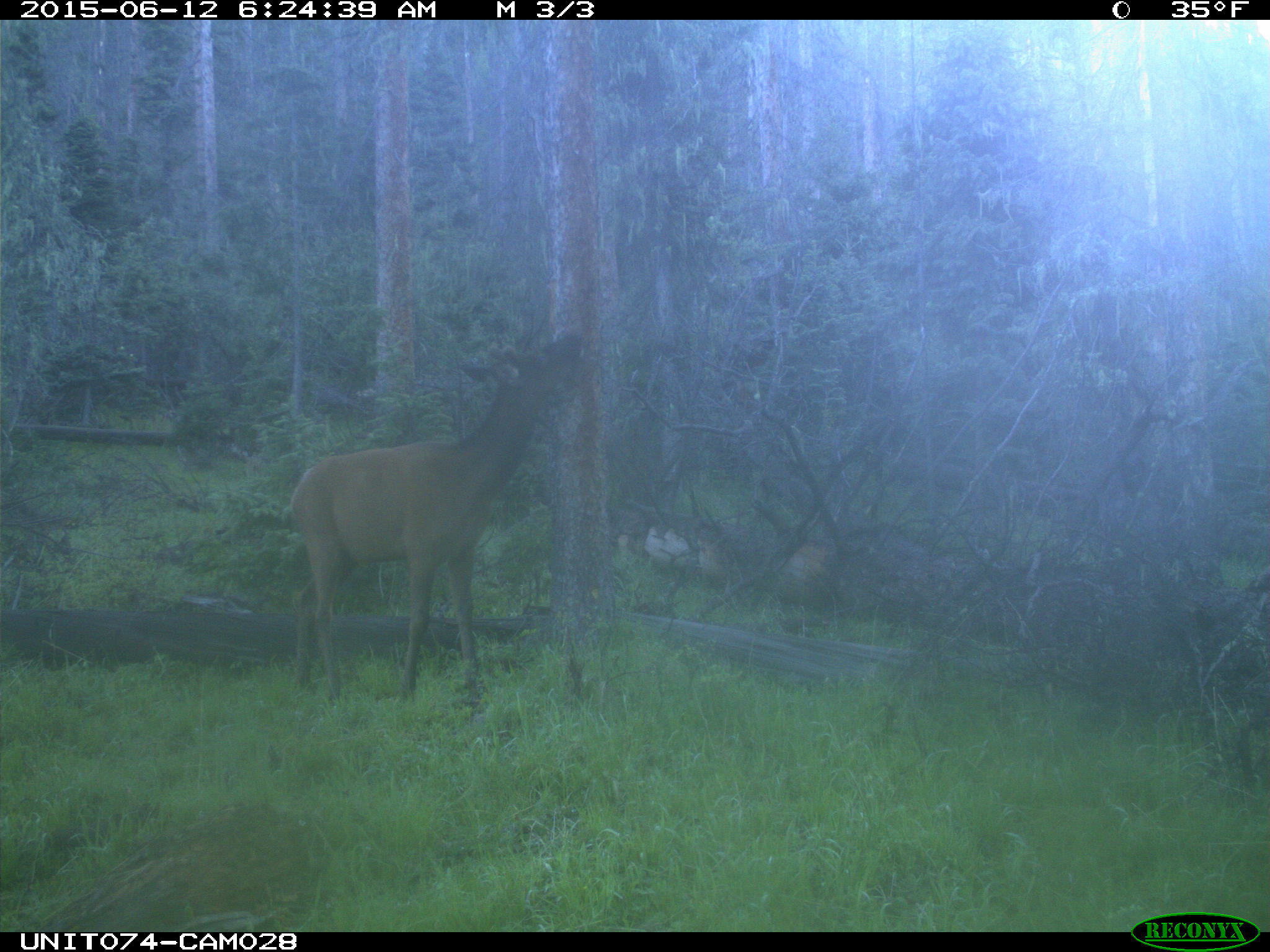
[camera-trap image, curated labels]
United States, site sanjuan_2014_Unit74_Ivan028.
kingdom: Animalia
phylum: Chordata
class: Mammalia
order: Artiodactyla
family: Cervidae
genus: Cervus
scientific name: Cervus elaphus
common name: red deer